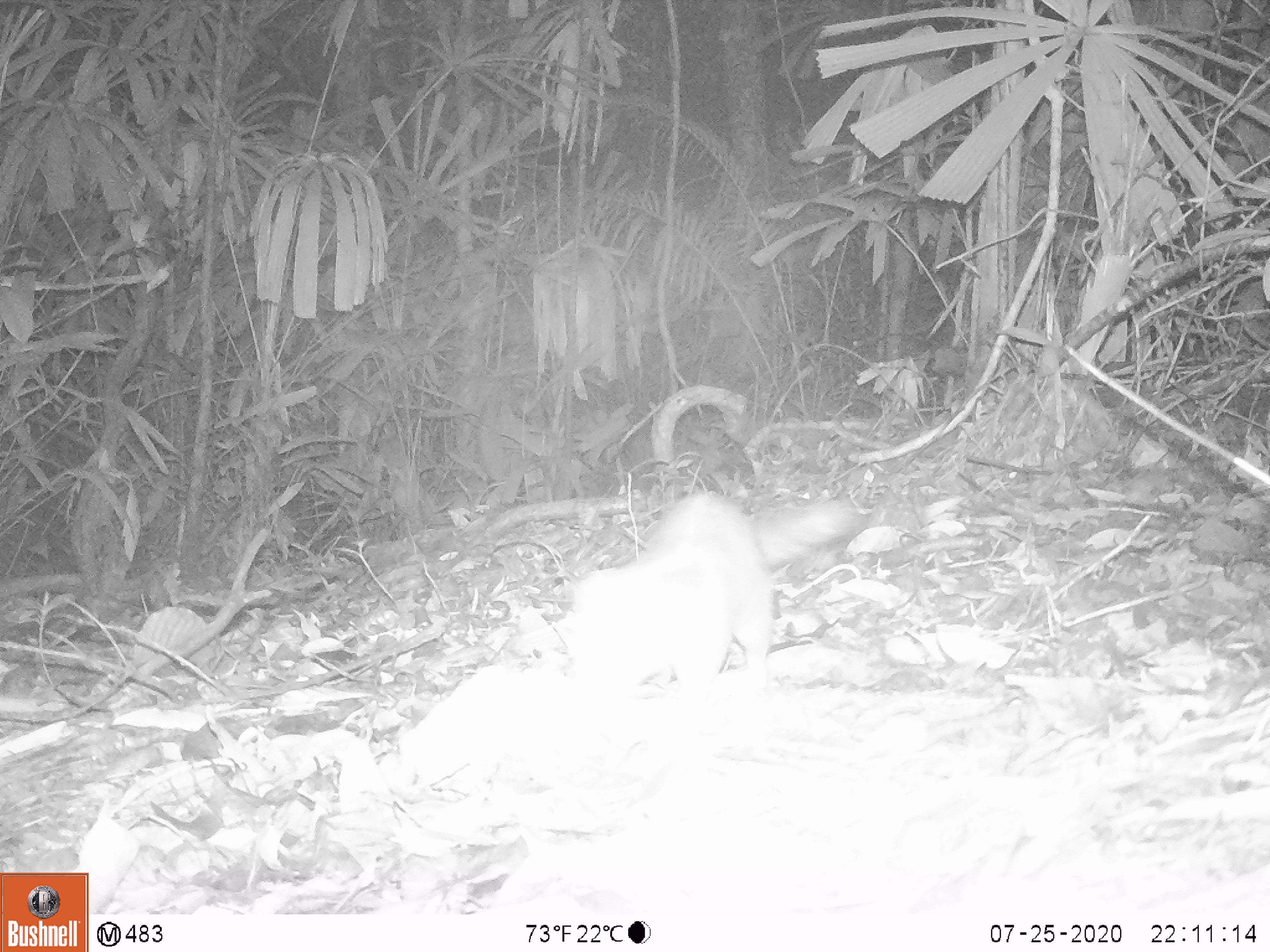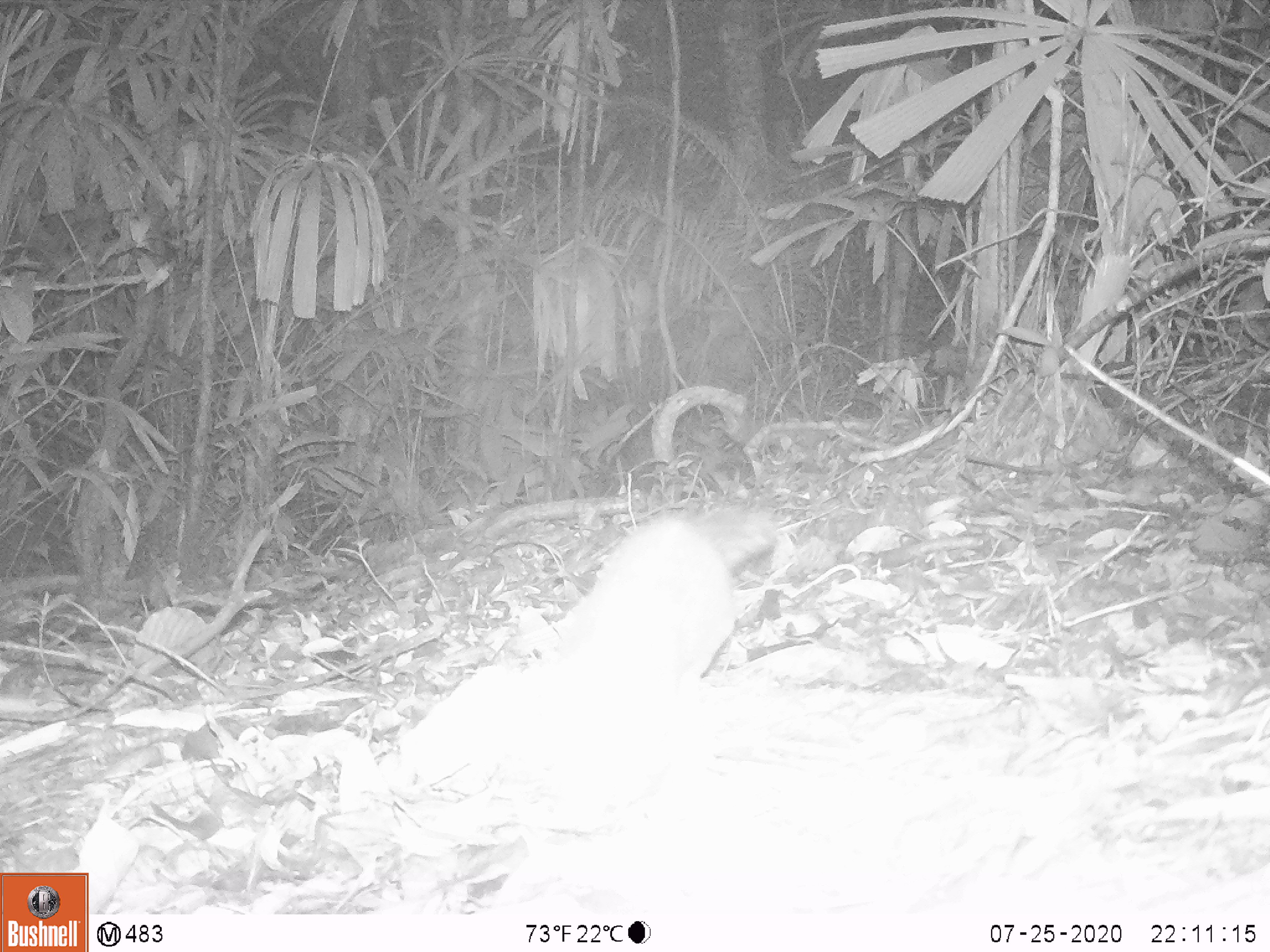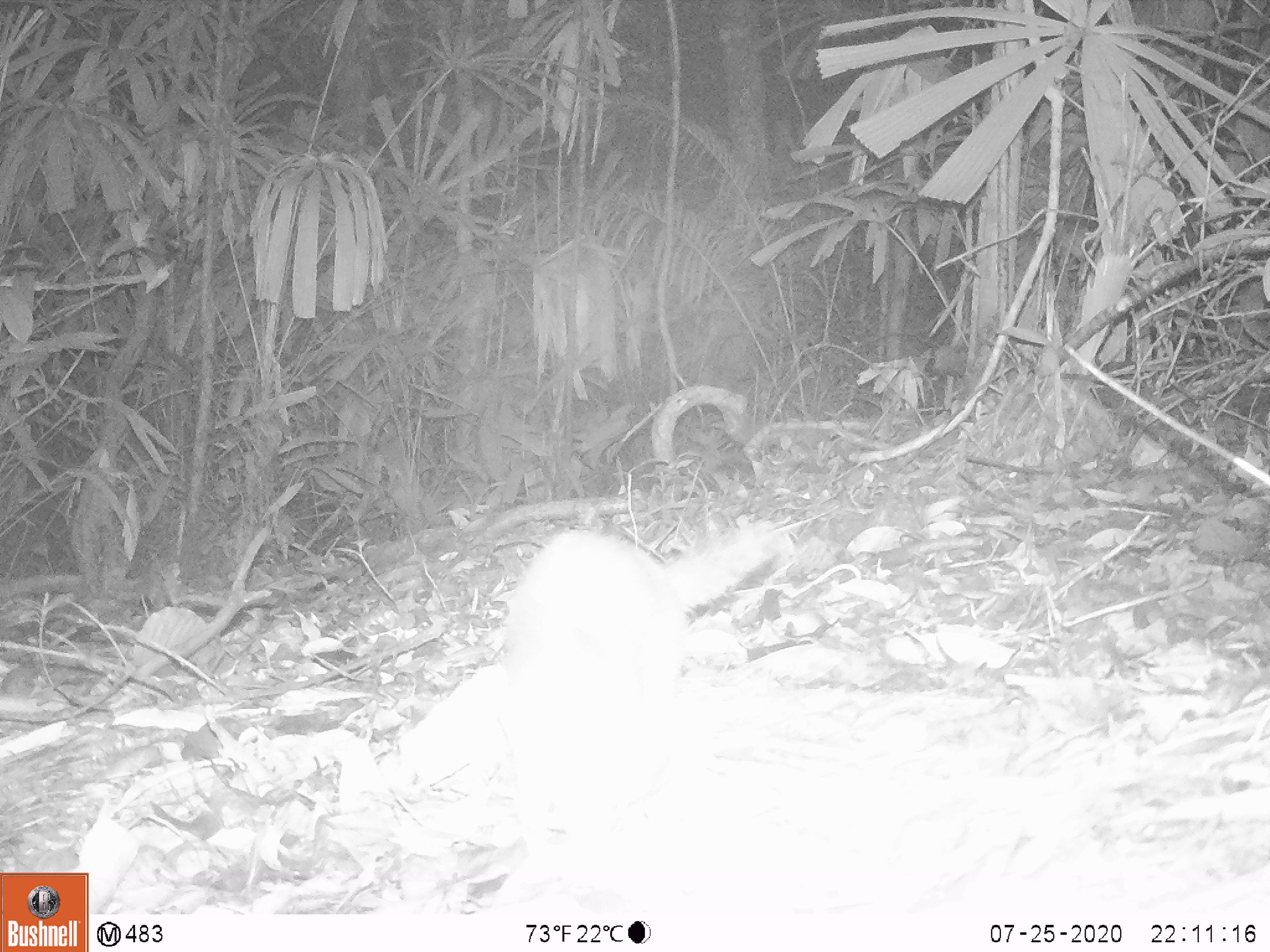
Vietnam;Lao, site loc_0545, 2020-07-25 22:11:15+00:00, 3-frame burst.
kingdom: Animalia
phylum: Chordata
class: Mammalia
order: Carnivora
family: Mustelidae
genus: Melogale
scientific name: Melogale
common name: ferret badger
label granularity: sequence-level